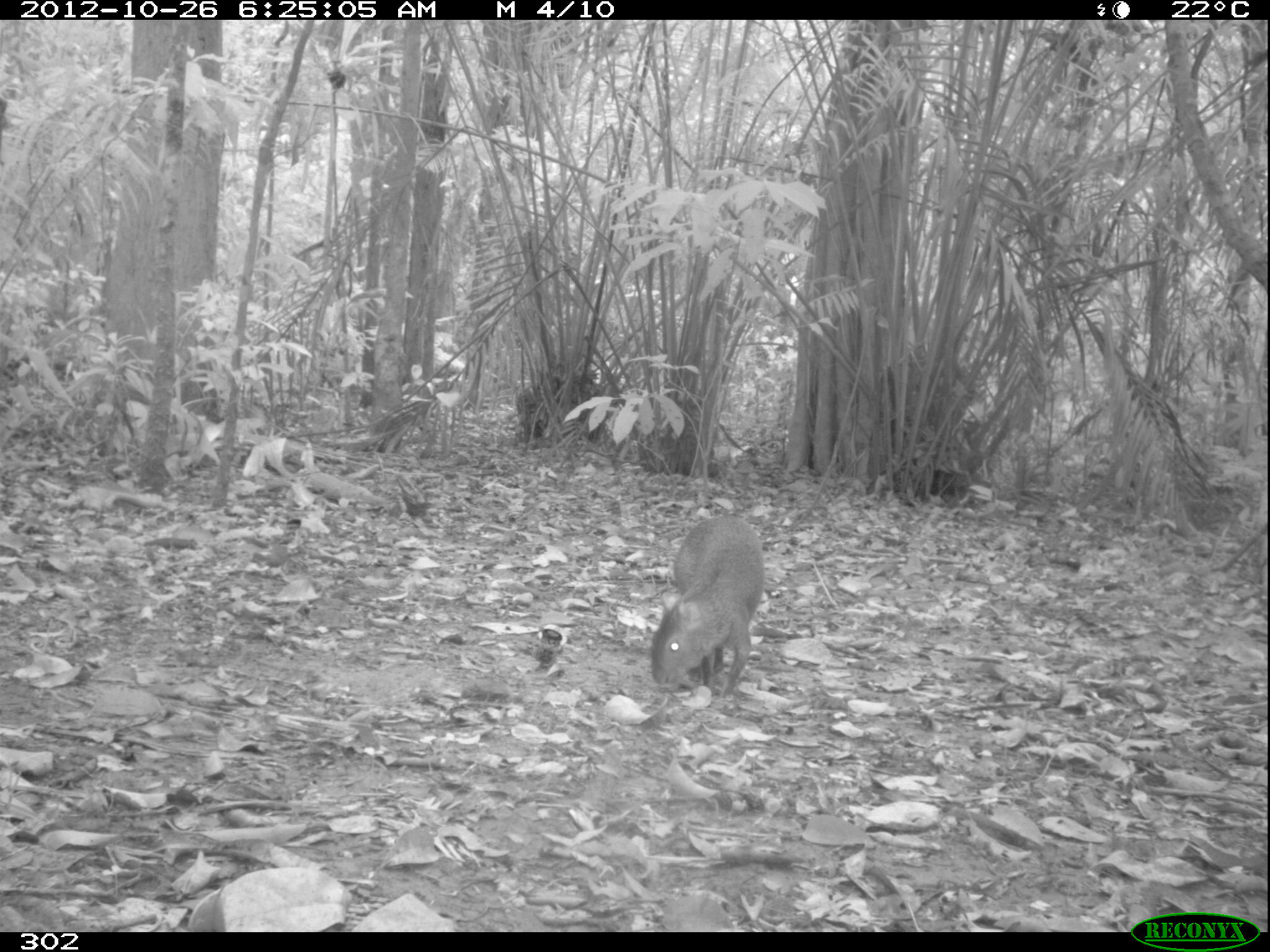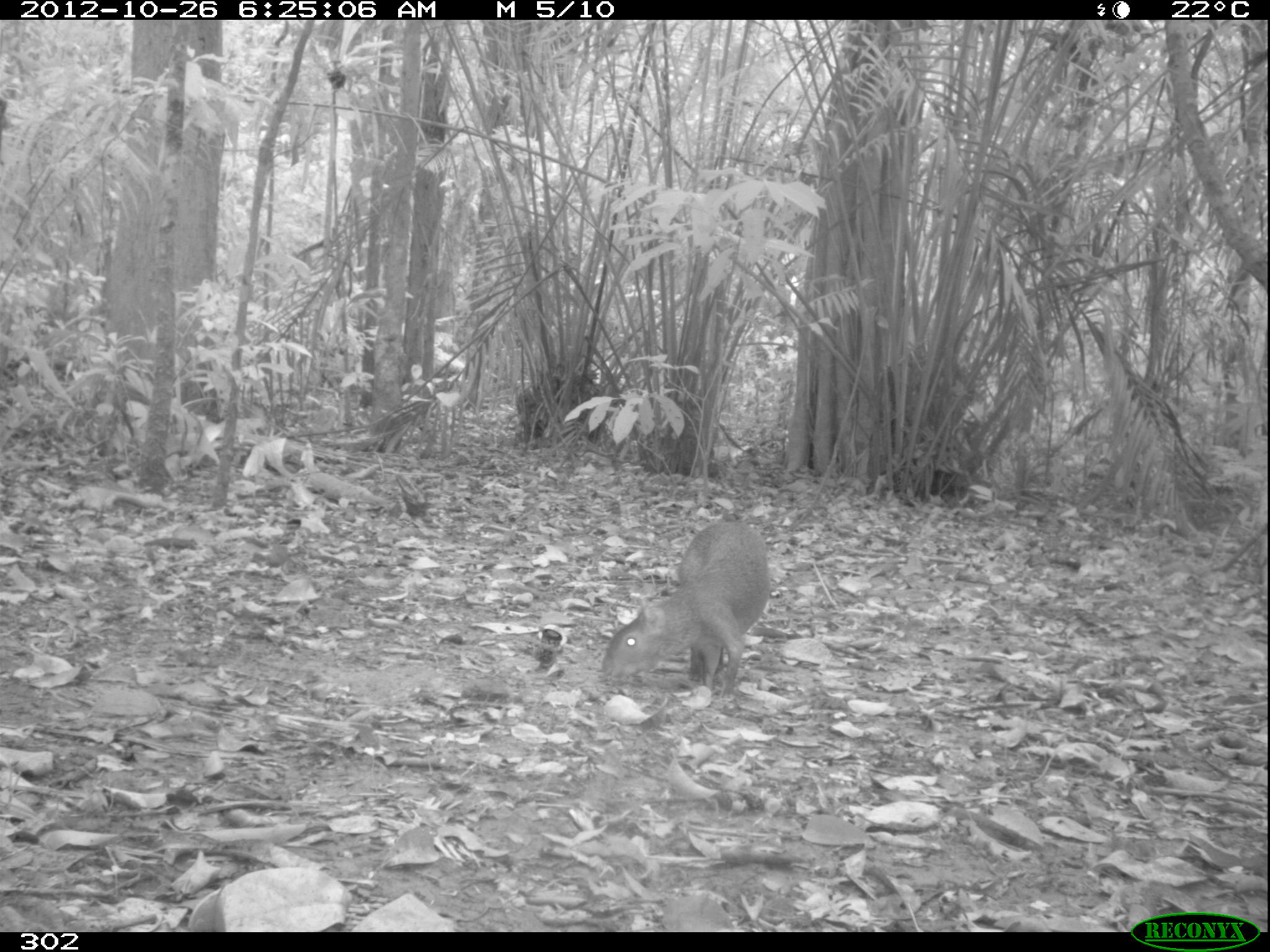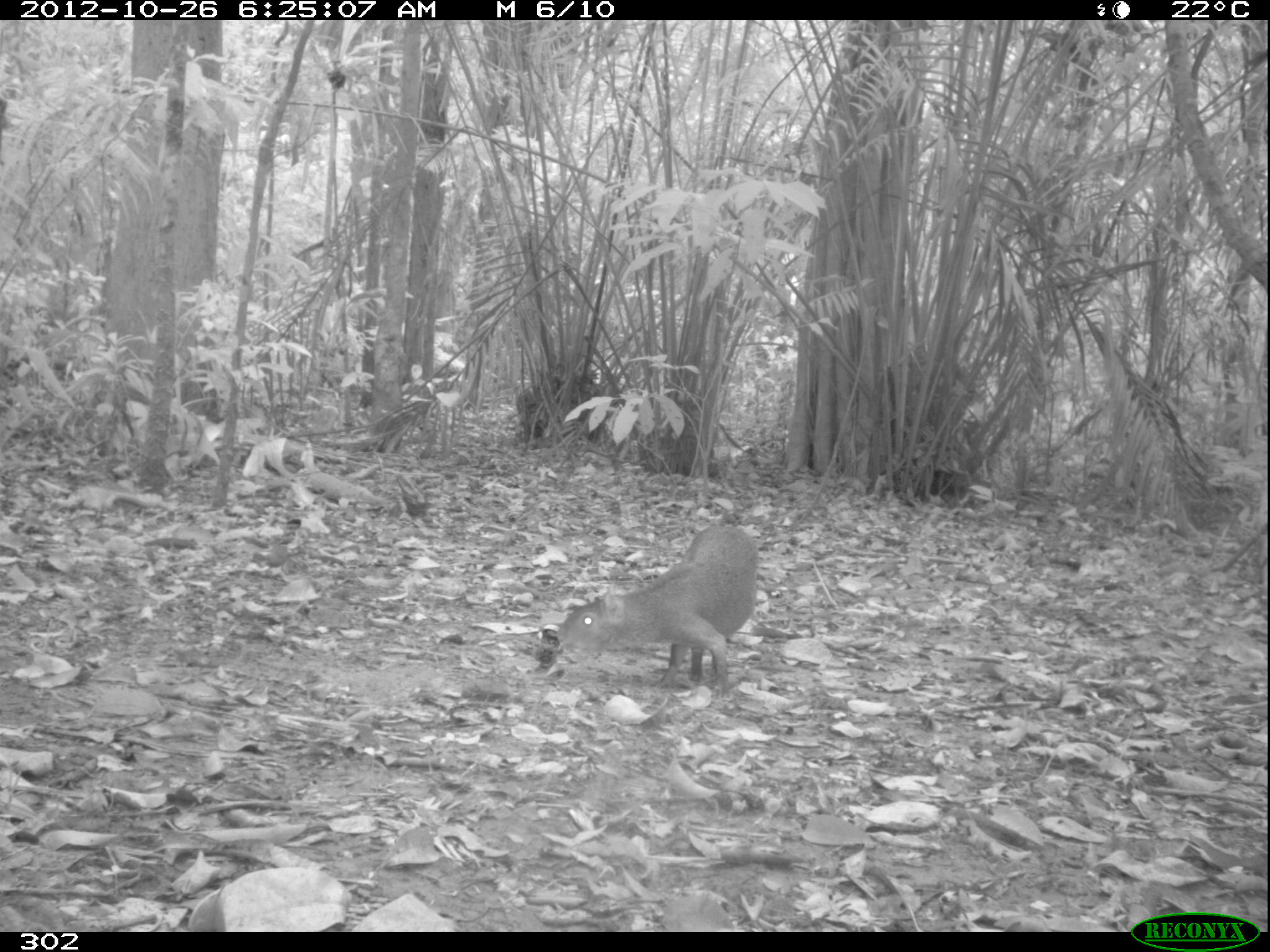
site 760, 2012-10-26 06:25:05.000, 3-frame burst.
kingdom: Animalia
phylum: Chordata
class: Mammalia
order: Rodentia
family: Dasyproctidae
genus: Dasyprocta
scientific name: Dasyprocta punctata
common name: central american agouti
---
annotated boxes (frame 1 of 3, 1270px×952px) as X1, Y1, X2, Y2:
dasyprocta punctata: 649, 513, 764, 698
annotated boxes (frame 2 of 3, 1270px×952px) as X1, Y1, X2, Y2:
dasyprocta punctata: 600, 521, 770, 698